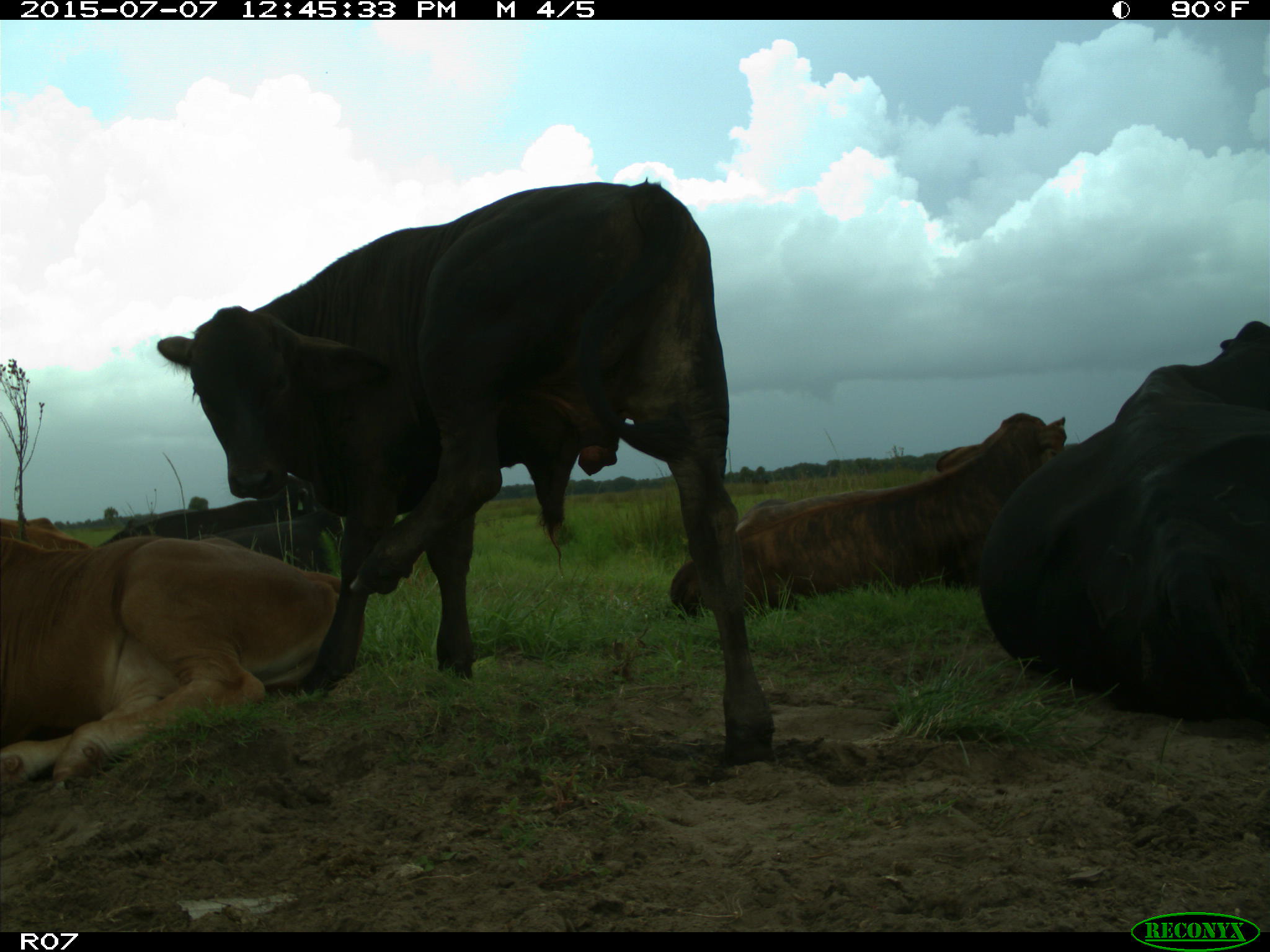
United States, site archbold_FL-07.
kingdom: Animalia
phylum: Chordata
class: Mammalia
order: Artiodactyla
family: Bovidae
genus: Bos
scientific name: Bos taurus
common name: domestic cow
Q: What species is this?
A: Bos taurus (domestic cow).